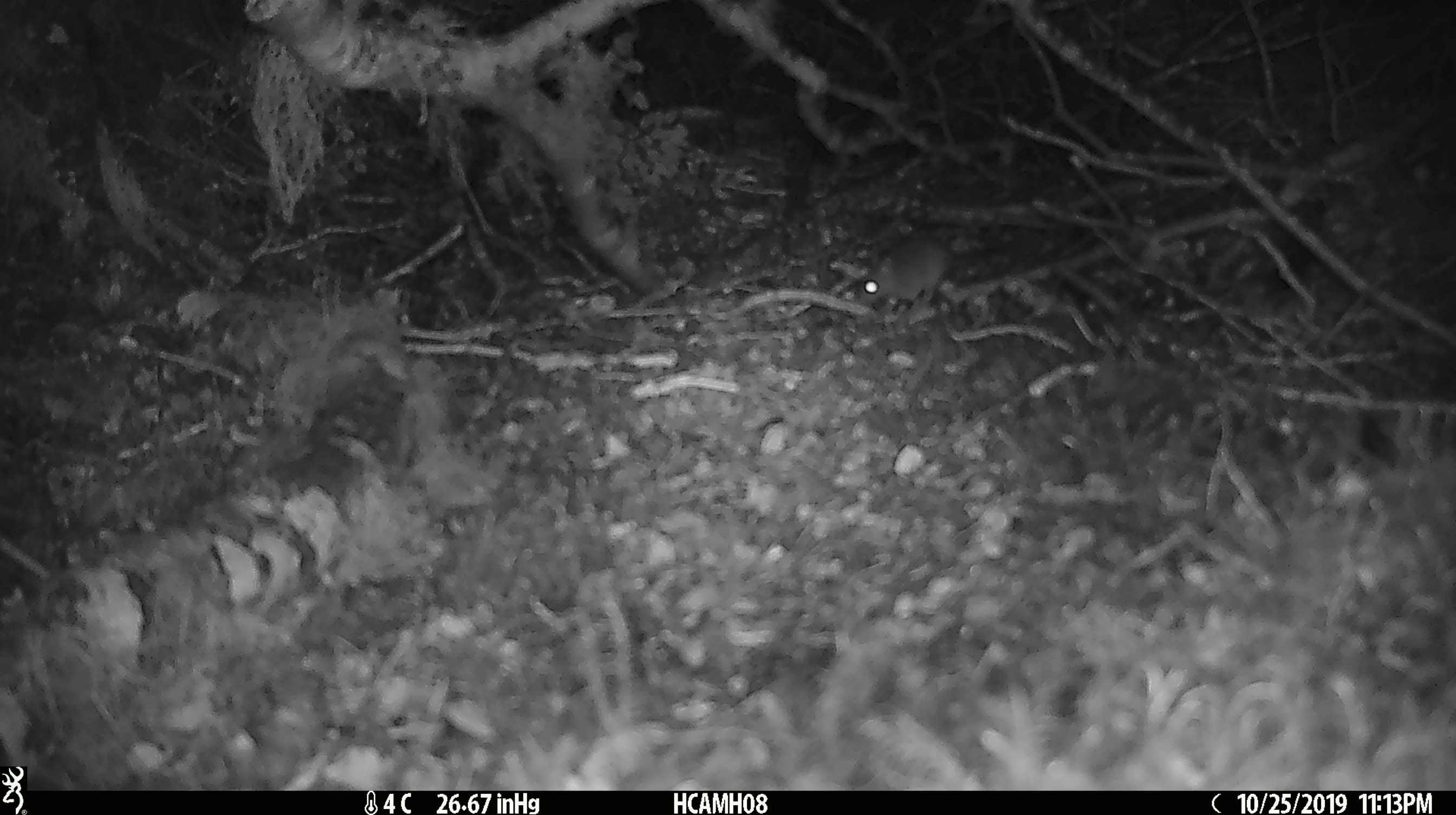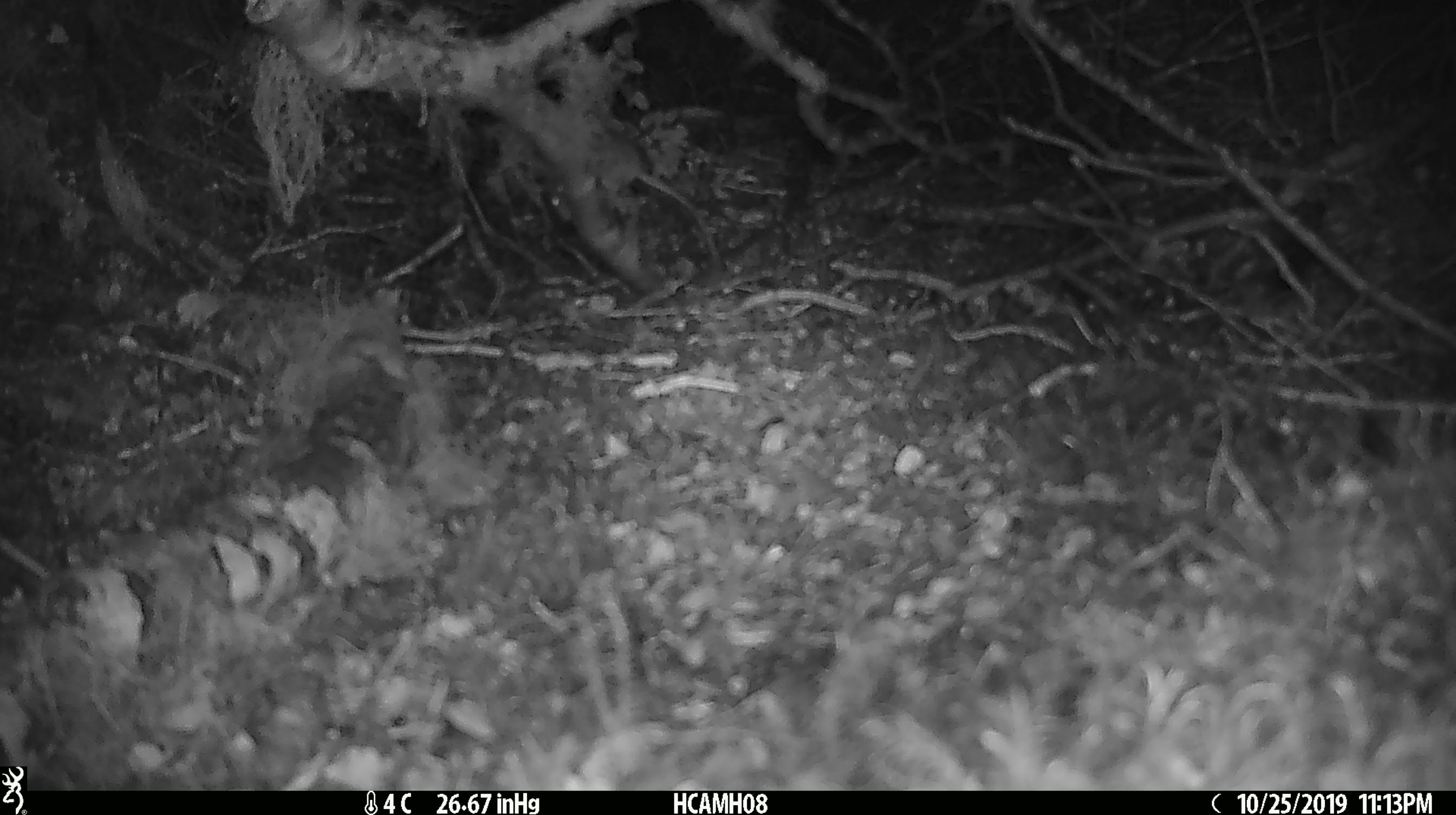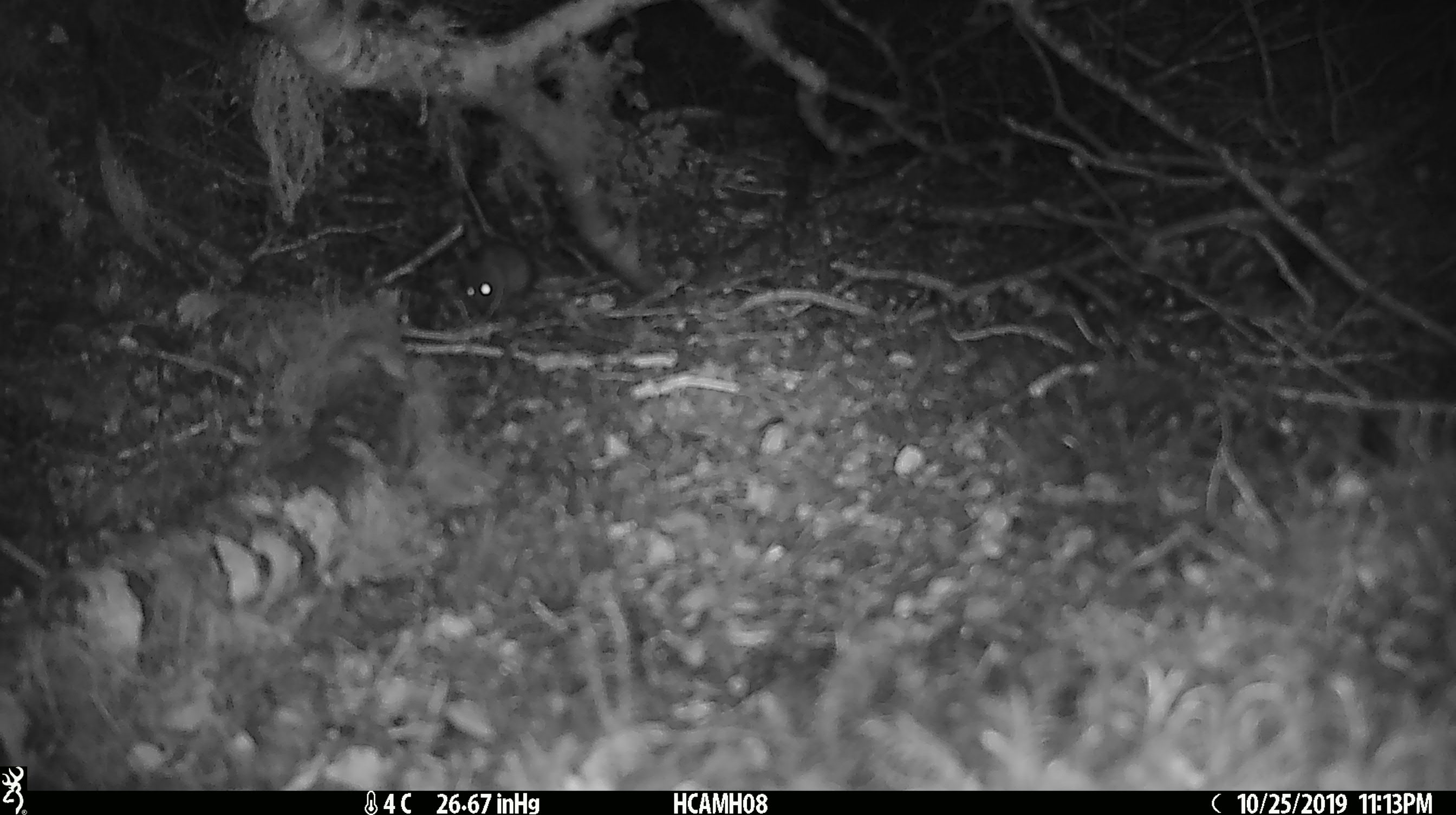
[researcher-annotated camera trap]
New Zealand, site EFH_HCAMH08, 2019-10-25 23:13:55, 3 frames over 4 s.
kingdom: Animalia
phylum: Chordata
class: Mammalia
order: Rodentia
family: Muridae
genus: Mus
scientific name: Mus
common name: mouse